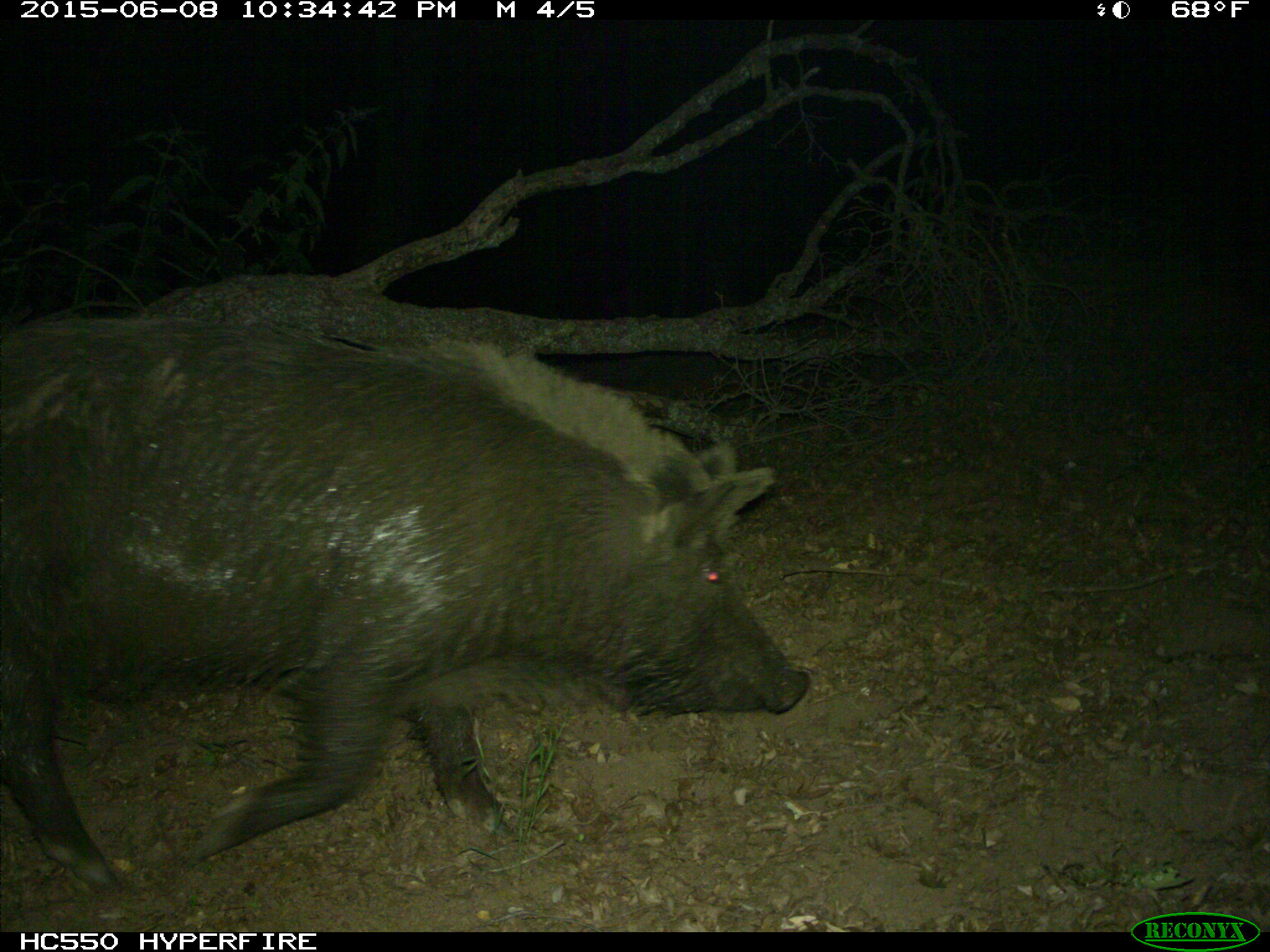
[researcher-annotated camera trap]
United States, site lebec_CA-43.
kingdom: Animalia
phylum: Chordata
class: Mammalia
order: Artiodactyla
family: Suidae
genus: Sus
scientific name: Sus scrofa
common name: wild boar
Sus scrofa (wild boar).